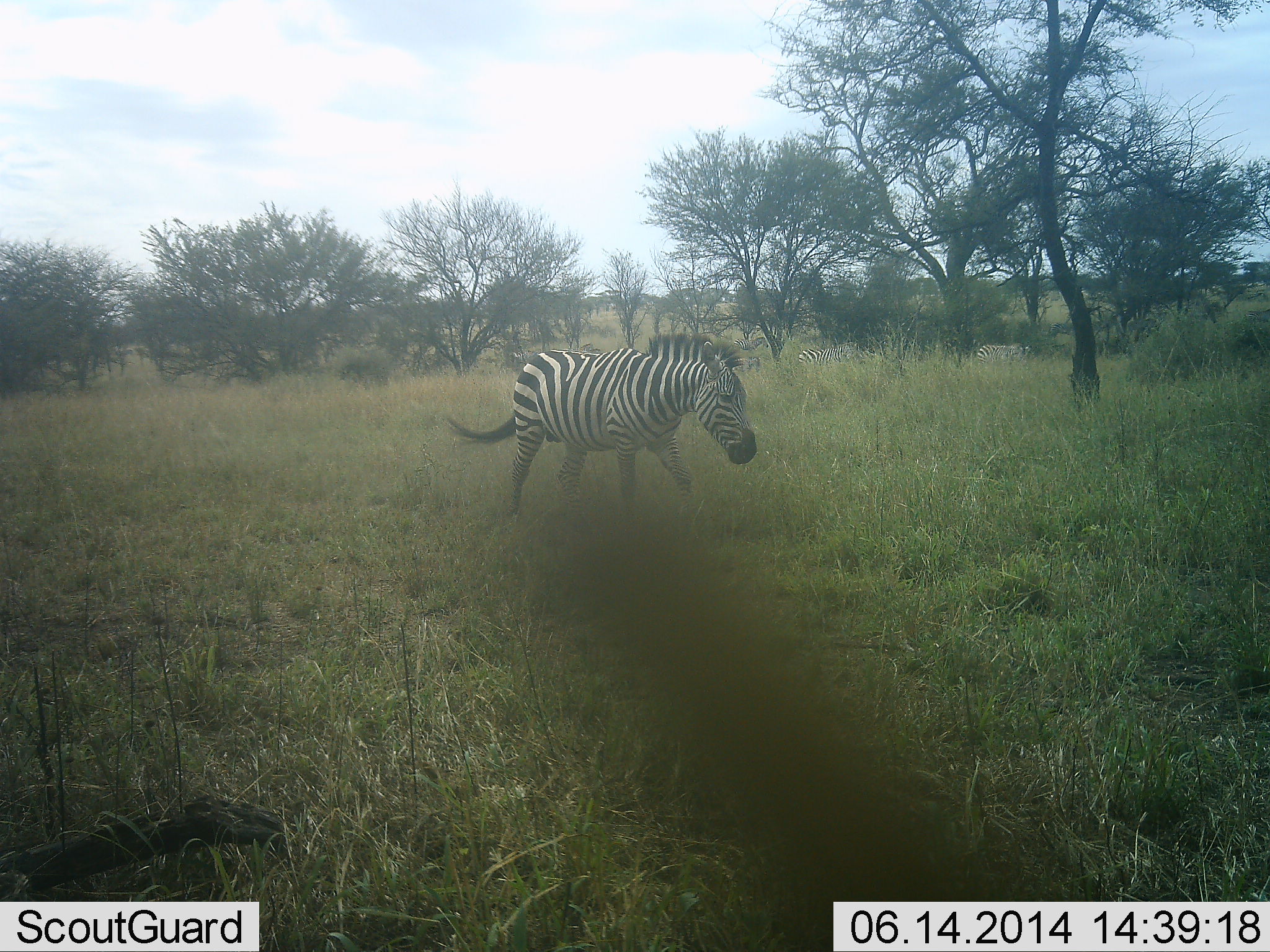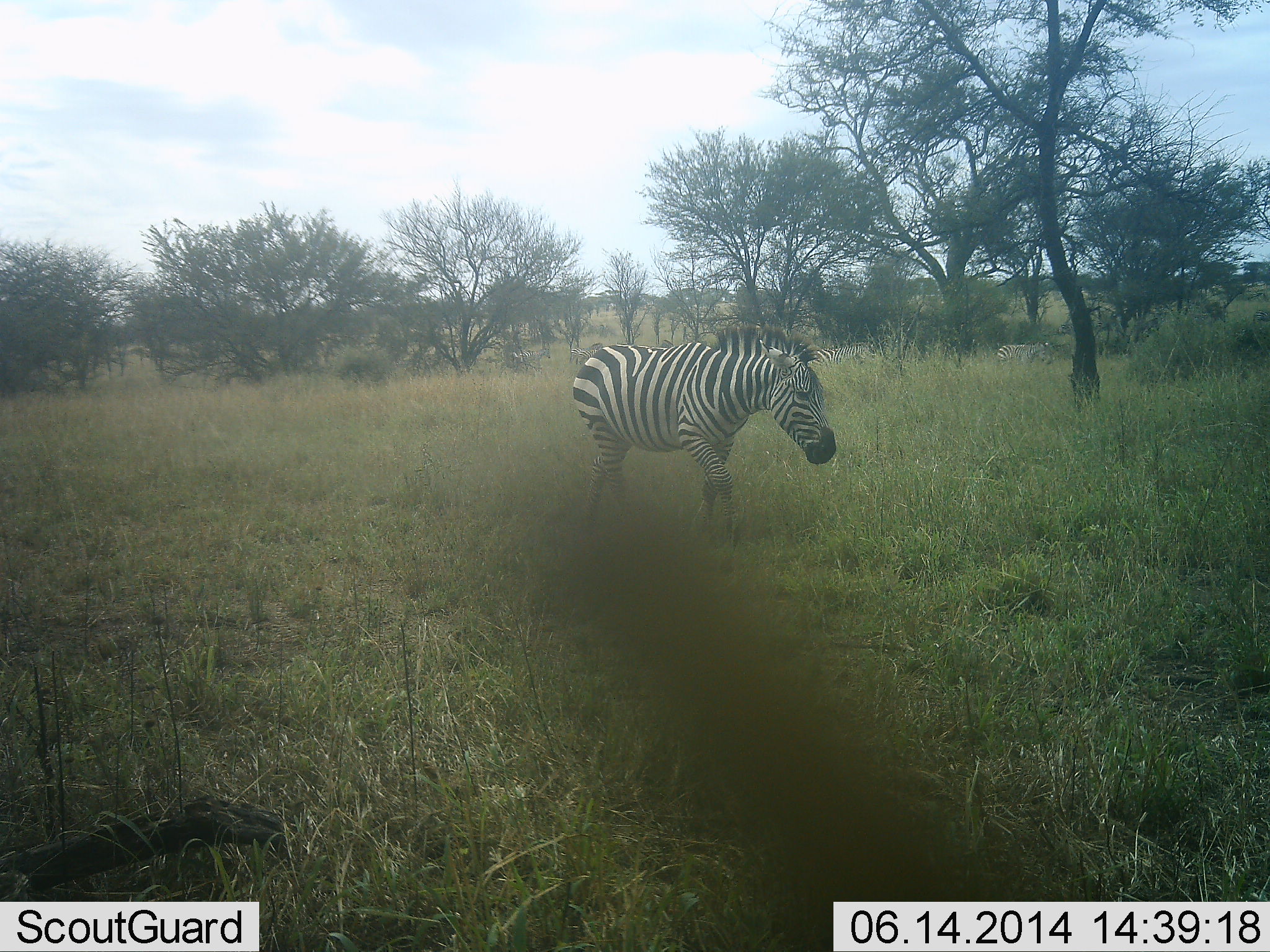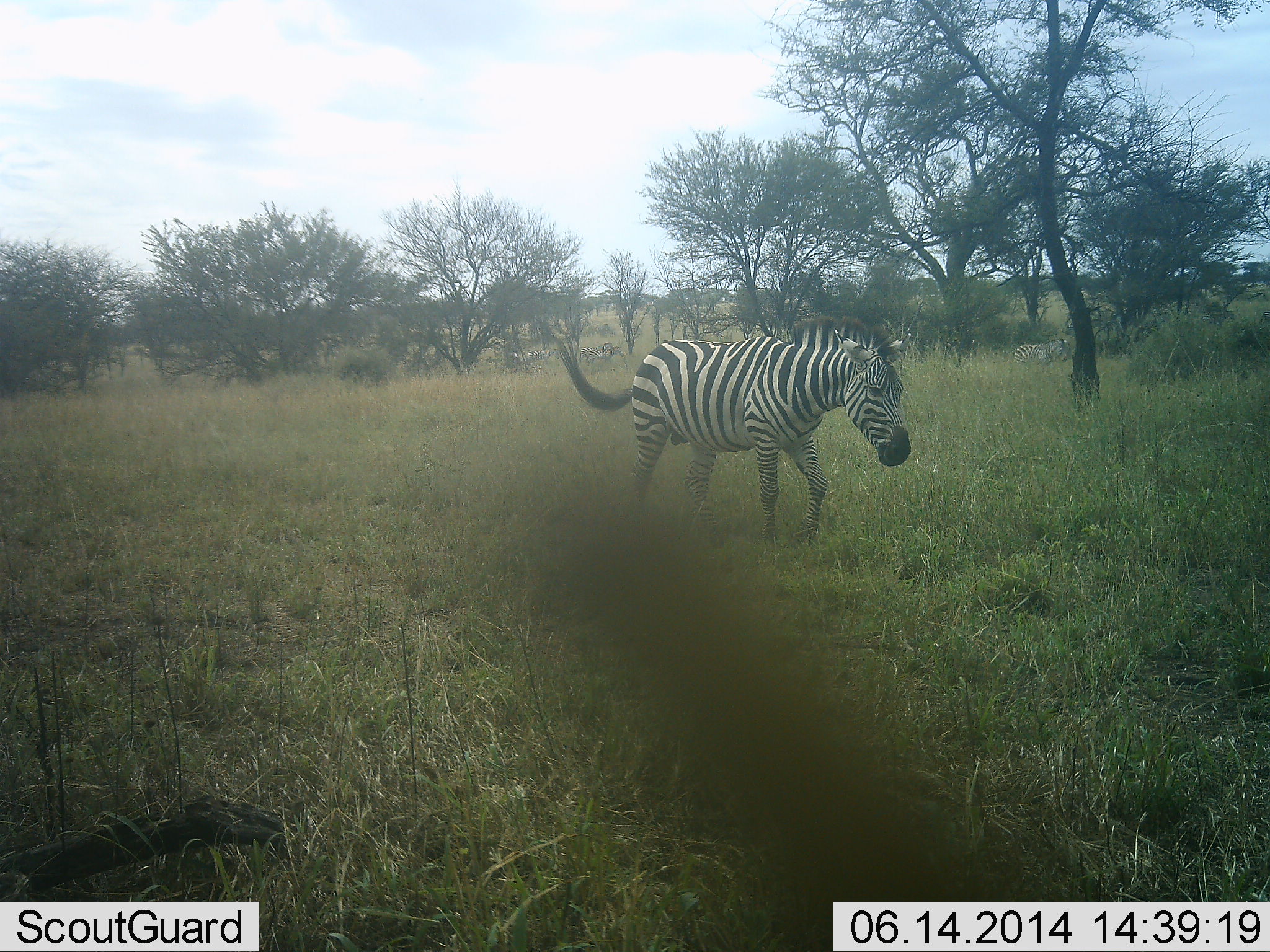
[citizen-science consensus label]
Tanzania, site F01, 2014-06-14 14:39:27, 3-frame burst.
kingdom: Animalia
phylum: Chordata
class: Mammalia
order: Perissodactyla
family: Equidae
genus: Equus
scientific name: Equus quagga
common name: plains zebra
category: zebra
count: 3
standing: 0%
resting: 0%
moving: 100%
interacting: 0%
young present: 0%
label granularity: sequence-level